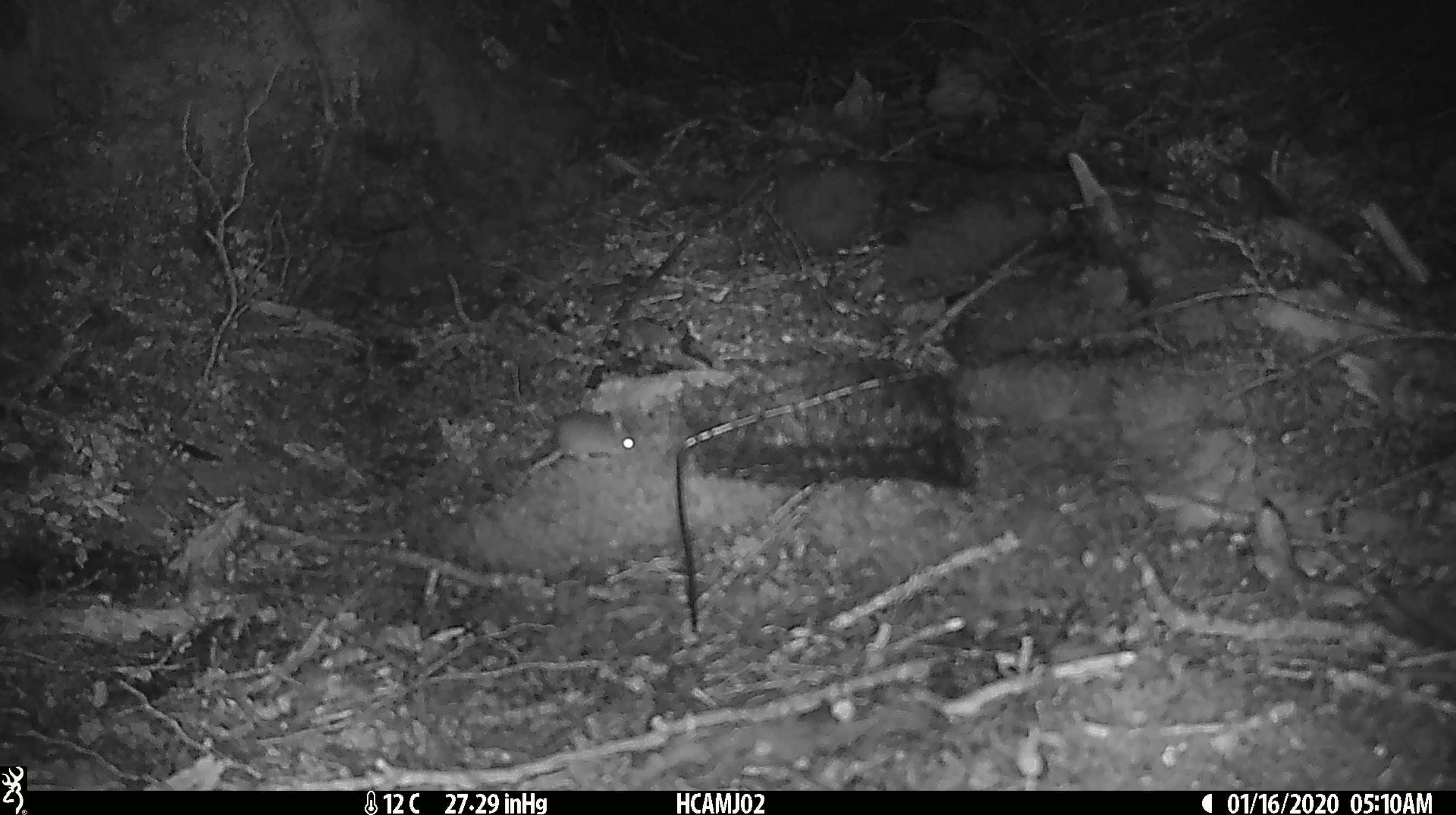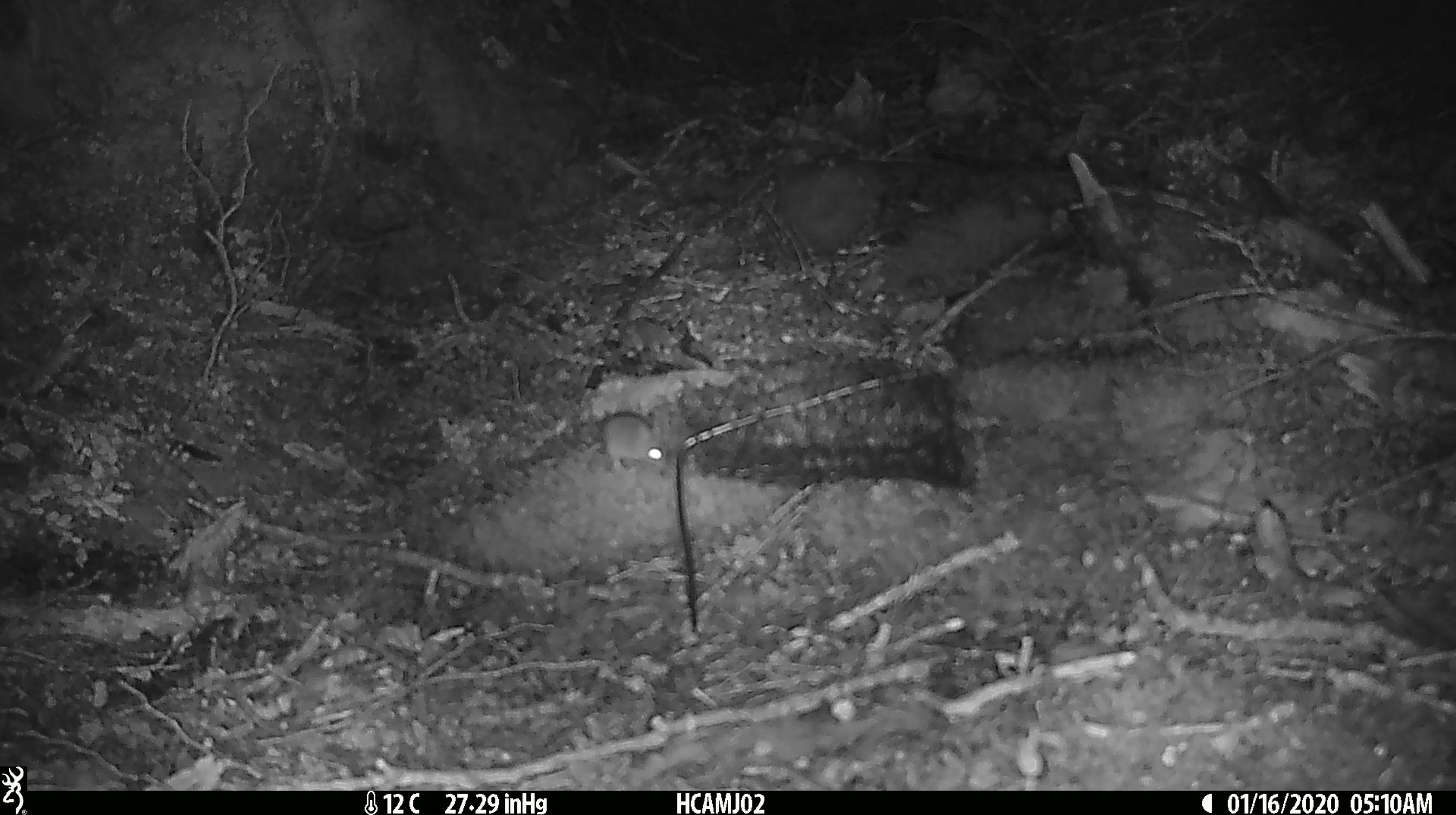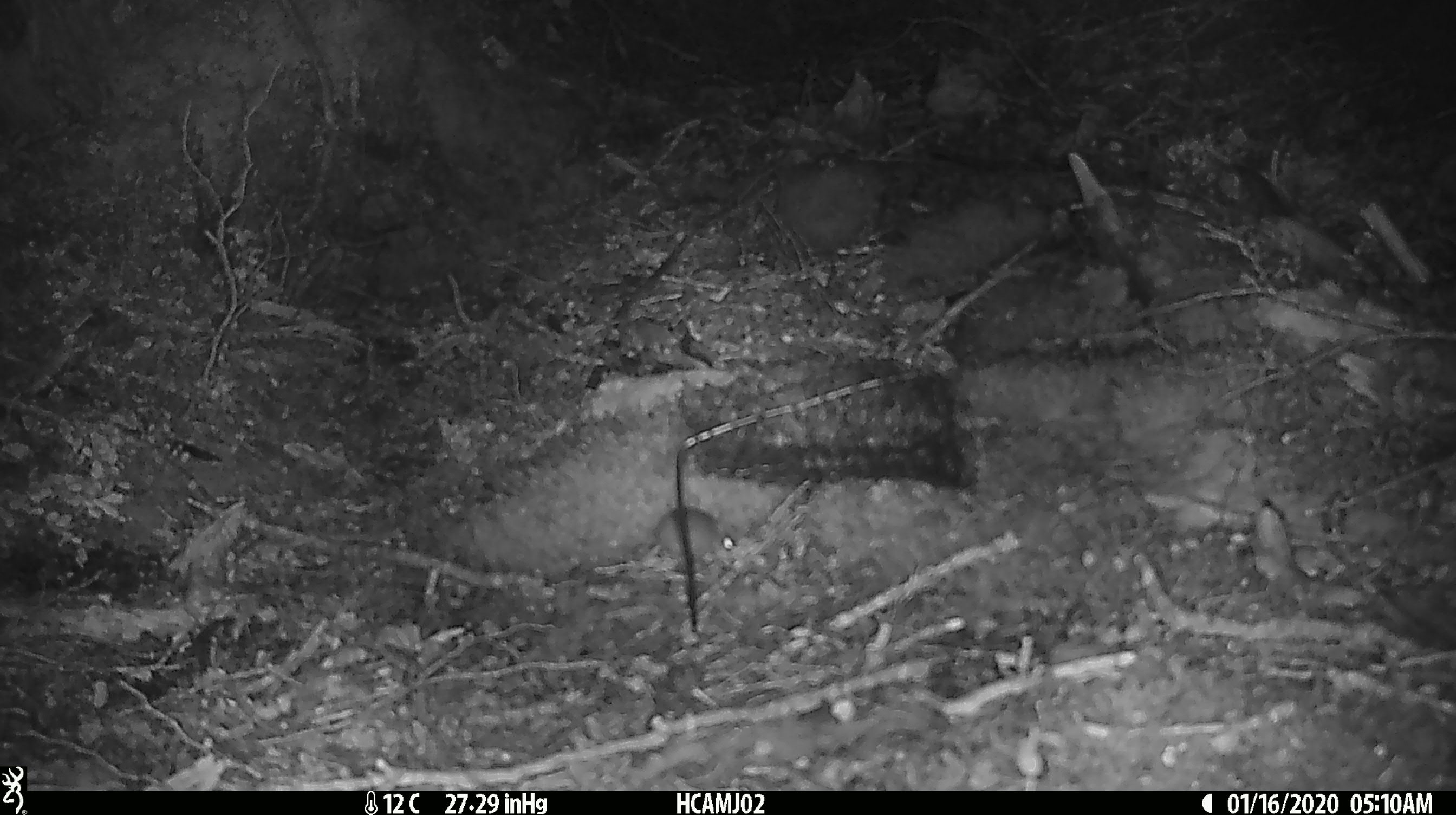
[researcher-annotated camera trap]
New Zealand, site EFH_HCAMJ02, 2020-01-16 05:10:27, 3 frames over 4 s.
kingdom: Animalia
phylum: Chordata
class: Mammalia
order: Rodentia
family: Muridae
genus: Mus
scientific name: Mus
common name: mouse